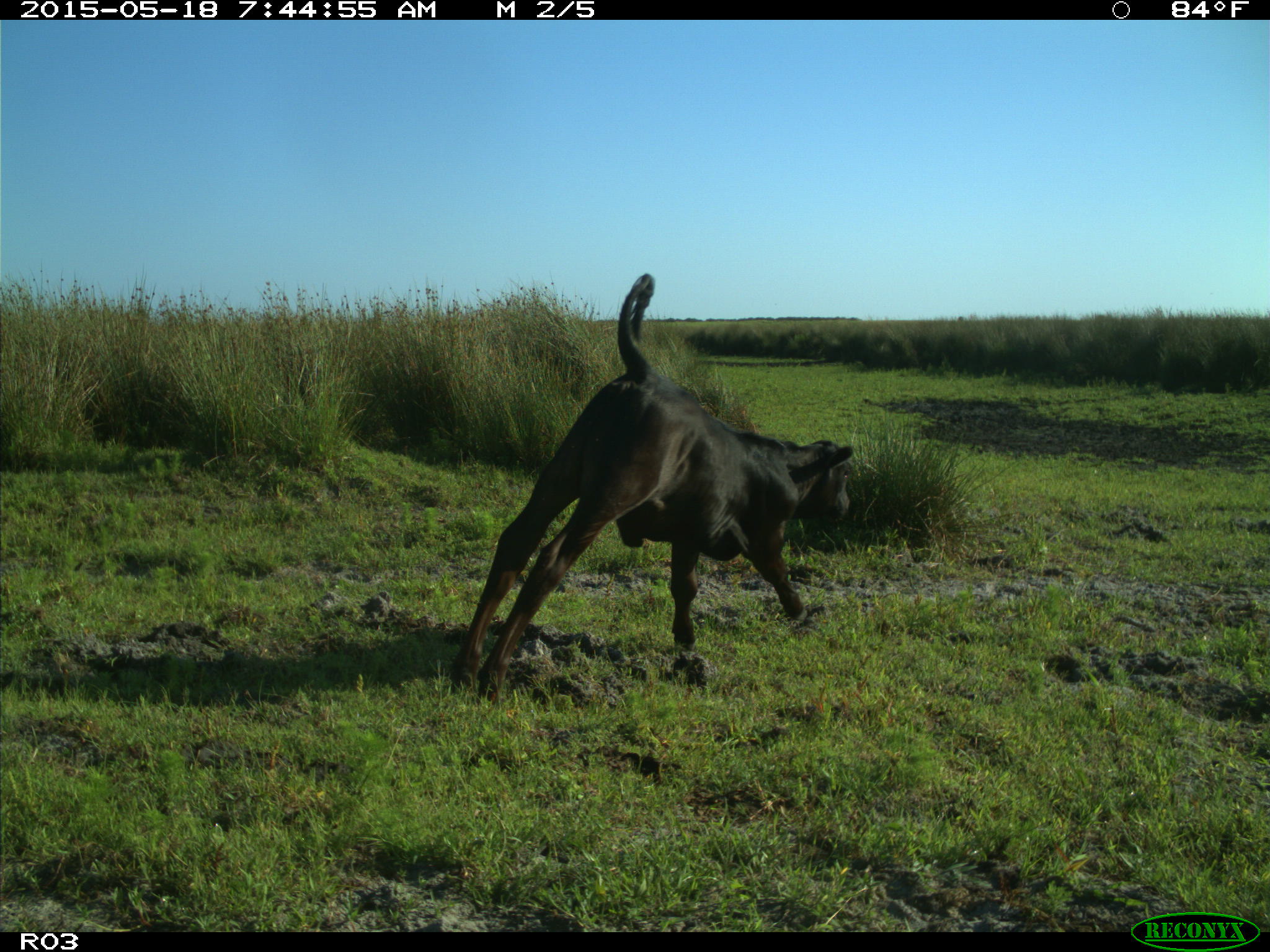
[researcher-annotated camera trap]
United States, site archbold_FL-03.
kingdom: Animalia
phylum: Chordata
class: Mammalia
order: Artiodactyla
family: Bovidae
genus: Bos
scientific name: Bos taurus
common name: domestic cow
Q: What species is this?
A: Bos taurus (domestic cow).